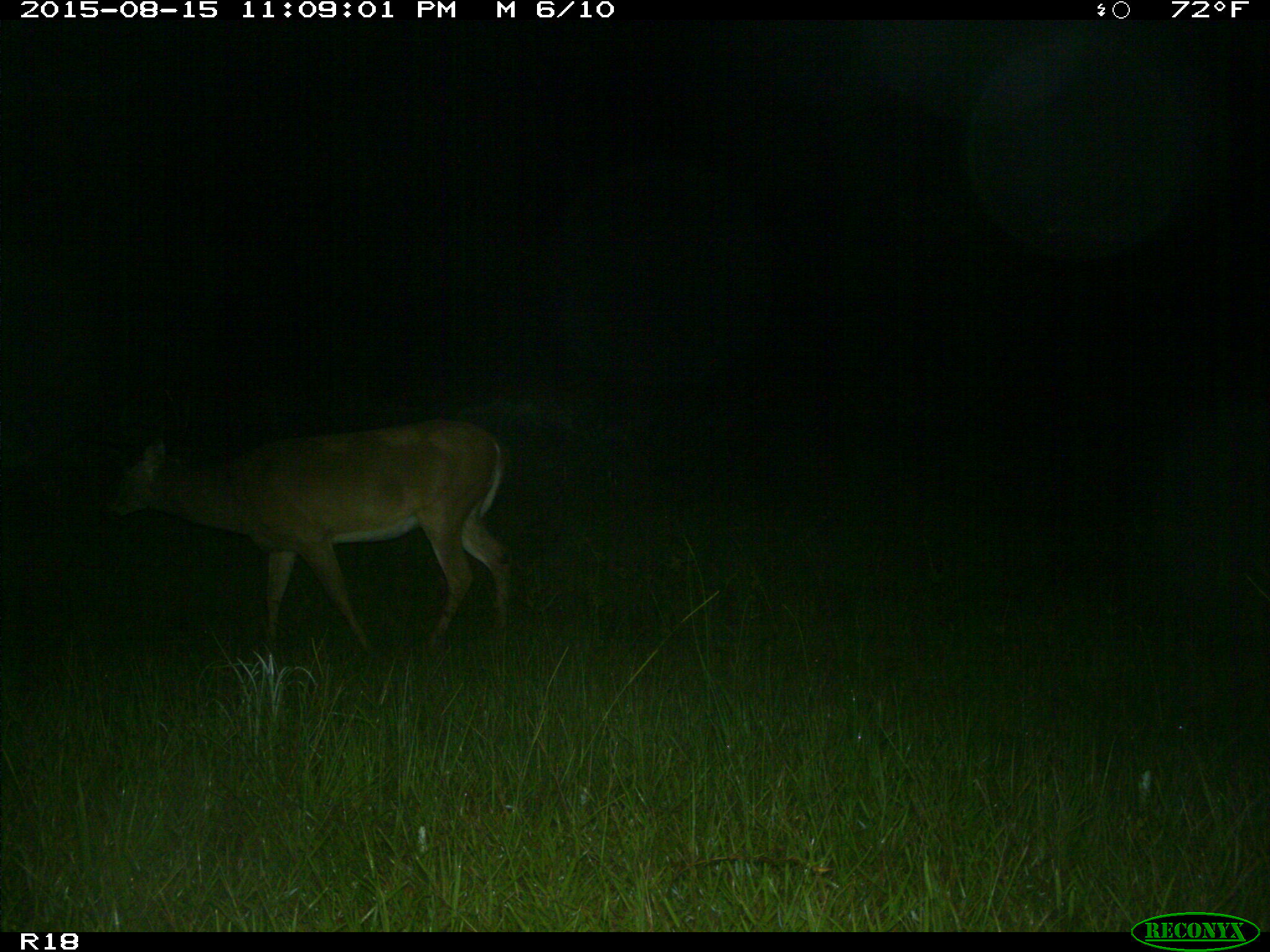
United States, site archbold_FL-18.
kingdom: Animalia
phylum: Chordata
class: Mammalia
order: Artiodactyla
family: Cervidae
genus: Odocoileus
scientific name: Odocoileus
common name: deer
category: unidentified deer